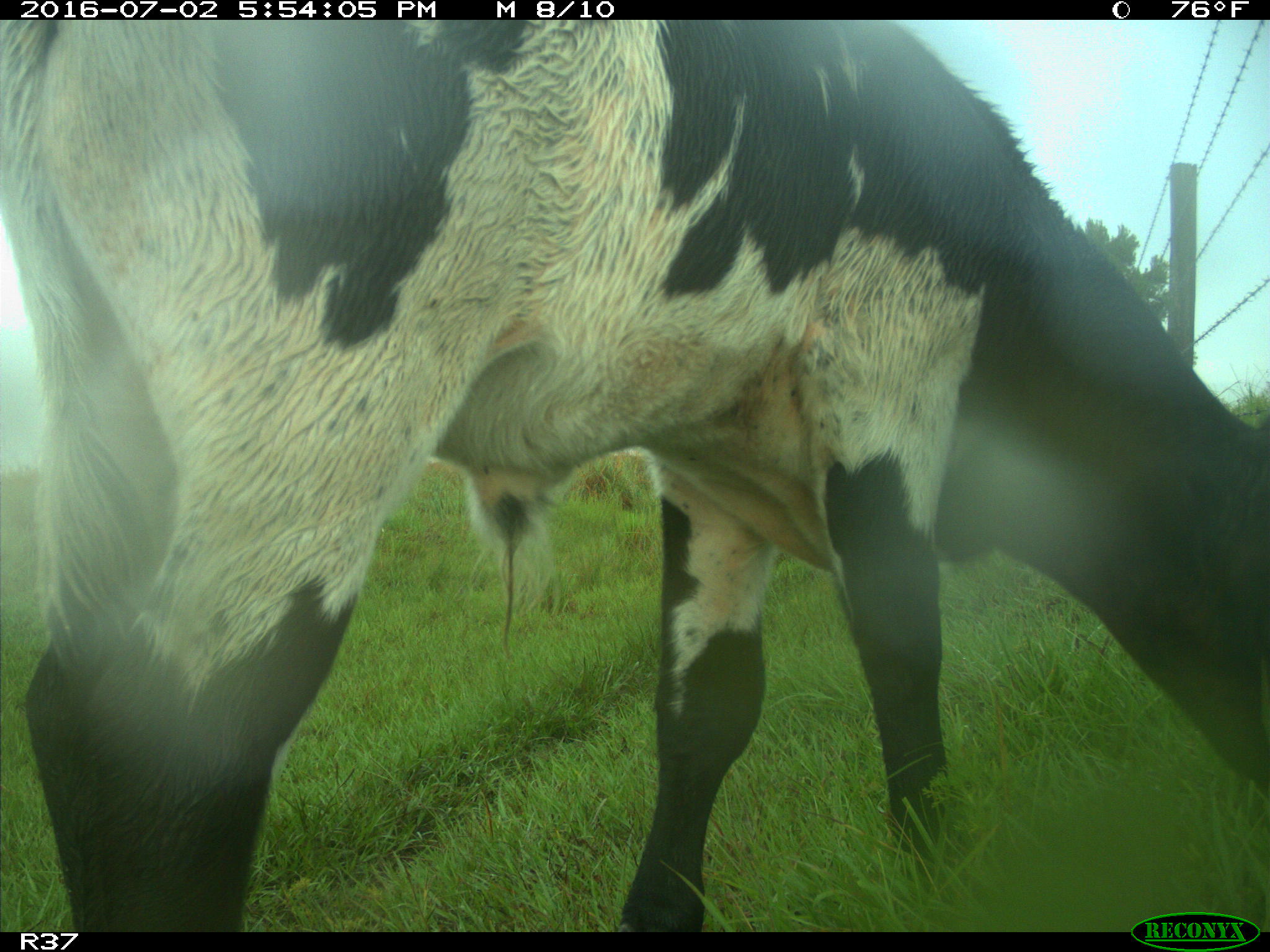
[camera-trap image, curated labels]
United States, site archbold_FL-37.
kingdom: Animalia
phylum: Chordata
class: Mammalia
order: Artiodactyla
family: Bovidae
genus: Bos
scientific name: Bos taurus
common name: domestic cow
Bos taurus (domestic cow).